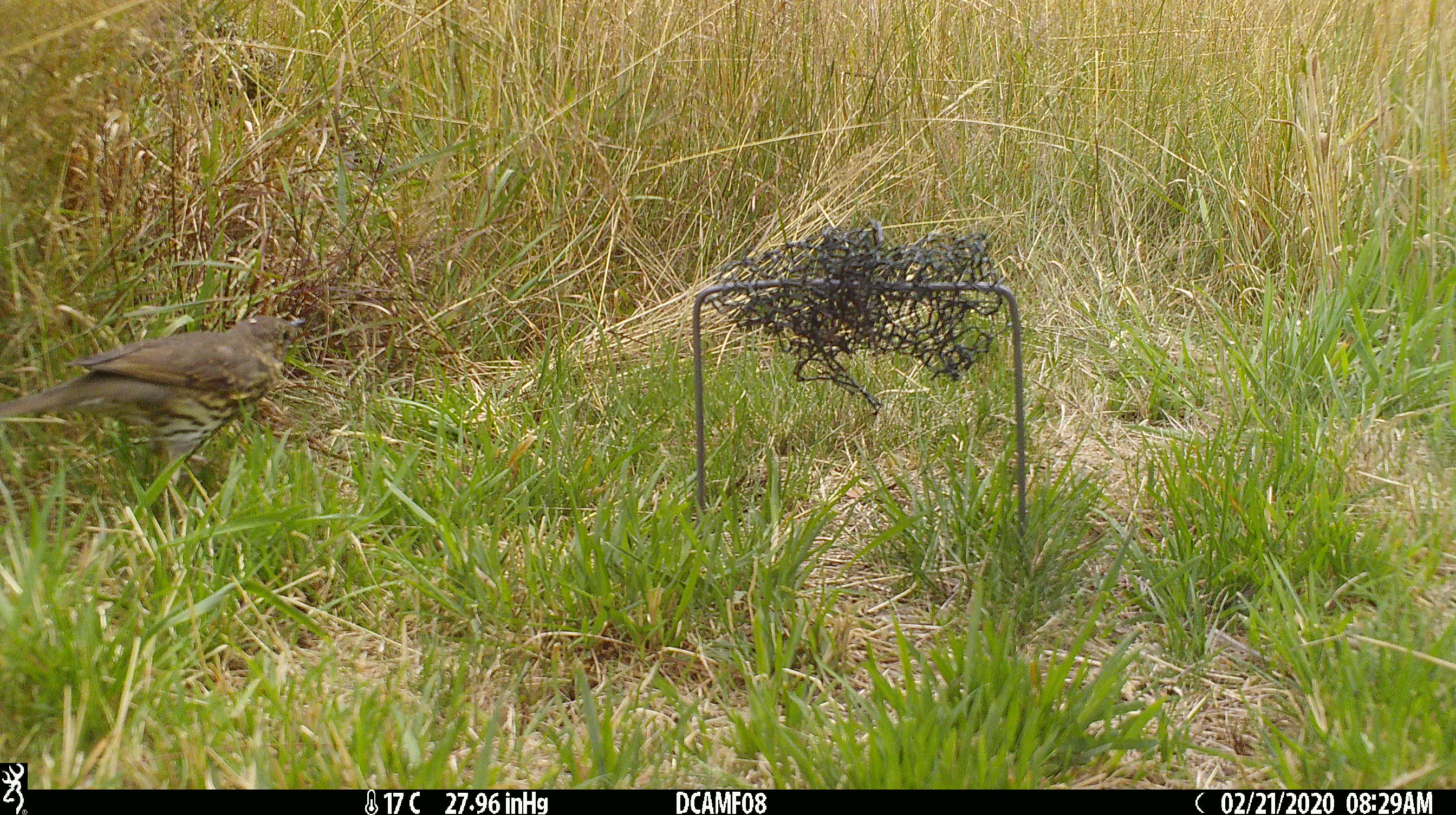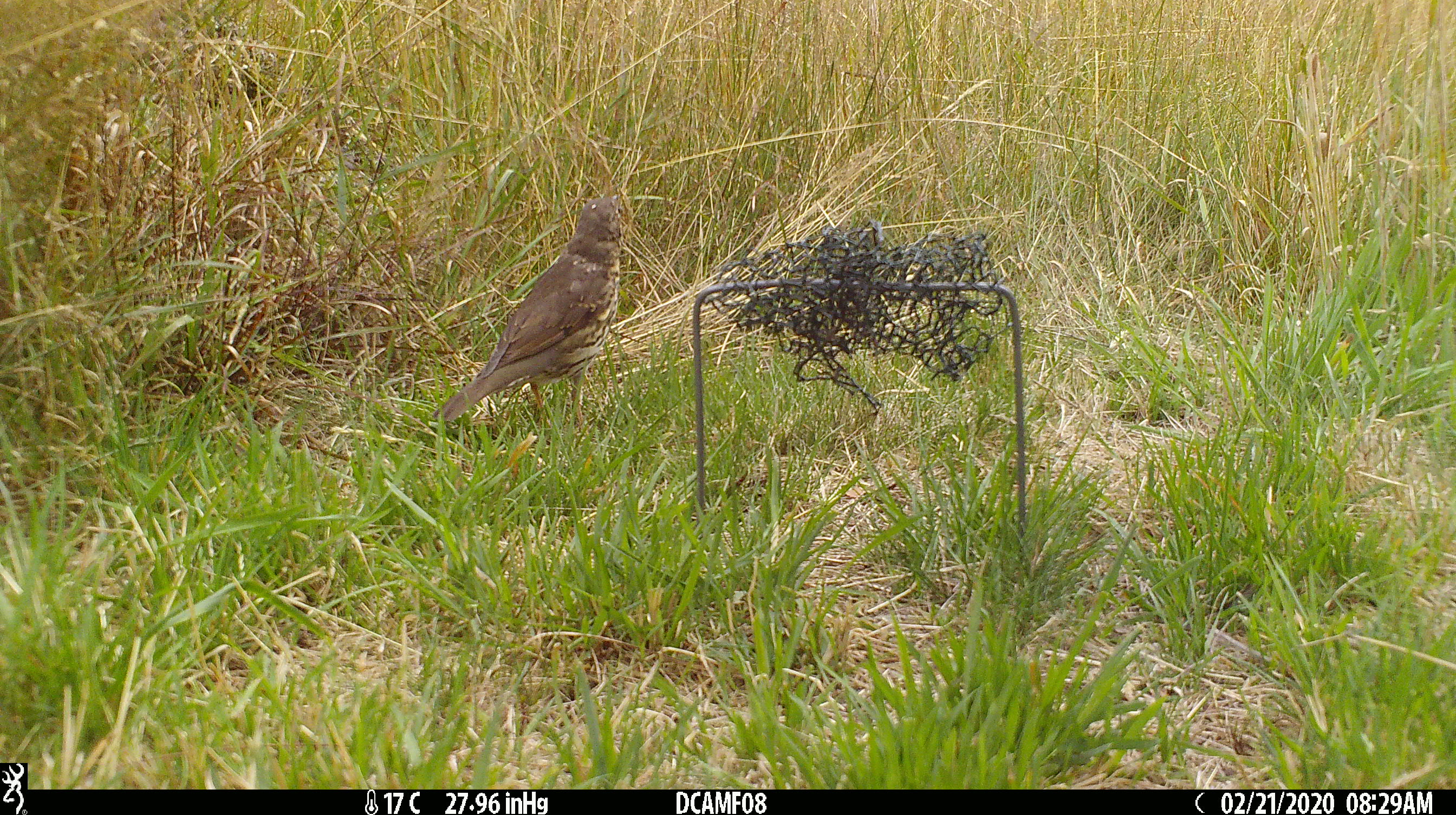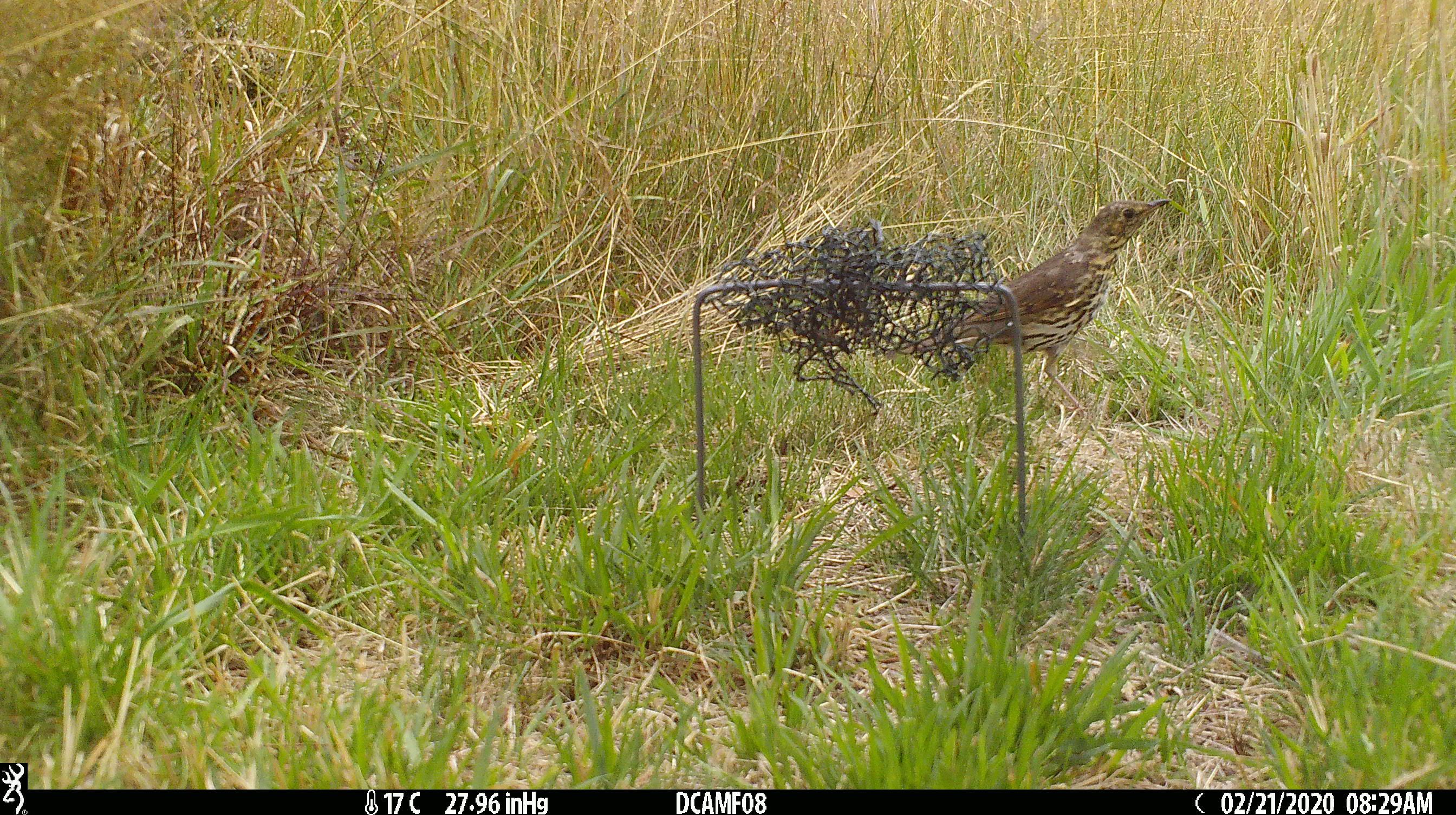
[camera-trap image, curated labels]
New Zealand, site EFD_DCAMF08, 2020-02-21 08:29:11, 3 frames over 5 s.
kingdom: Animalia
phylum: Chordata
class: Aves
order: Passeriformes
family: Turdidae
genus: Turdus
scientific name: Turdus philomelos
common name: song thrush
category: thrush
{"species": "thrush (song thrush) (Turdus philomelos)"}